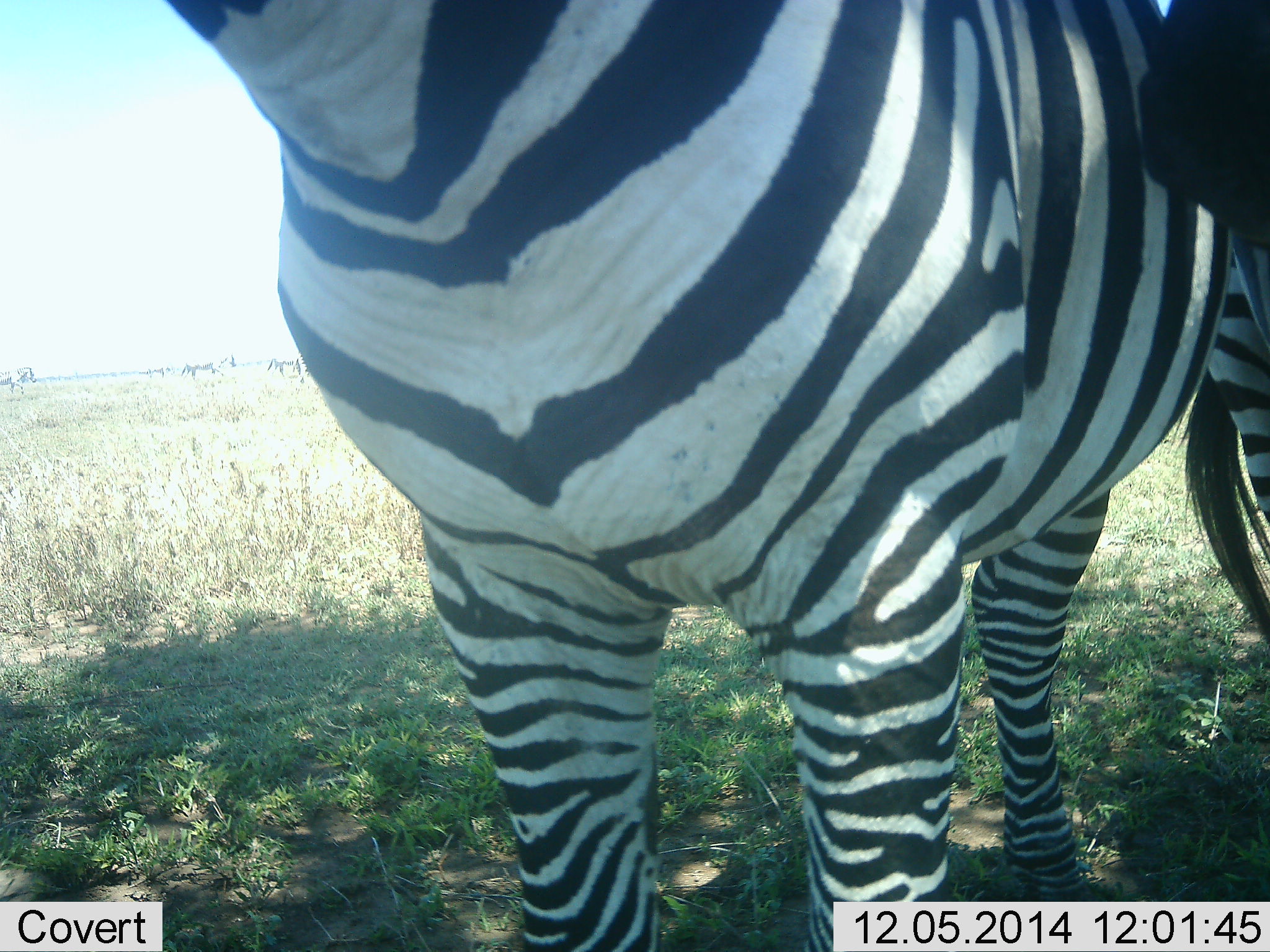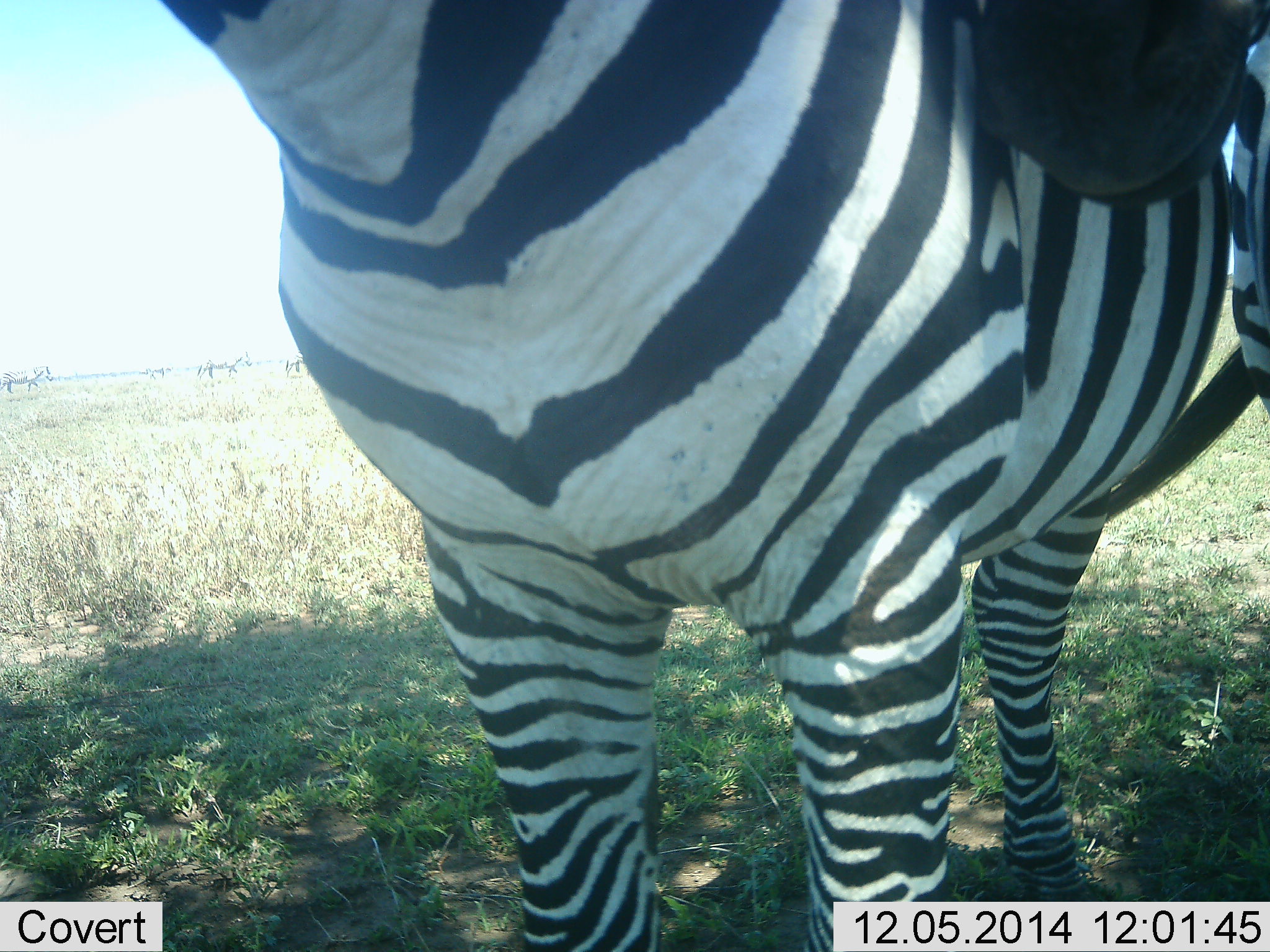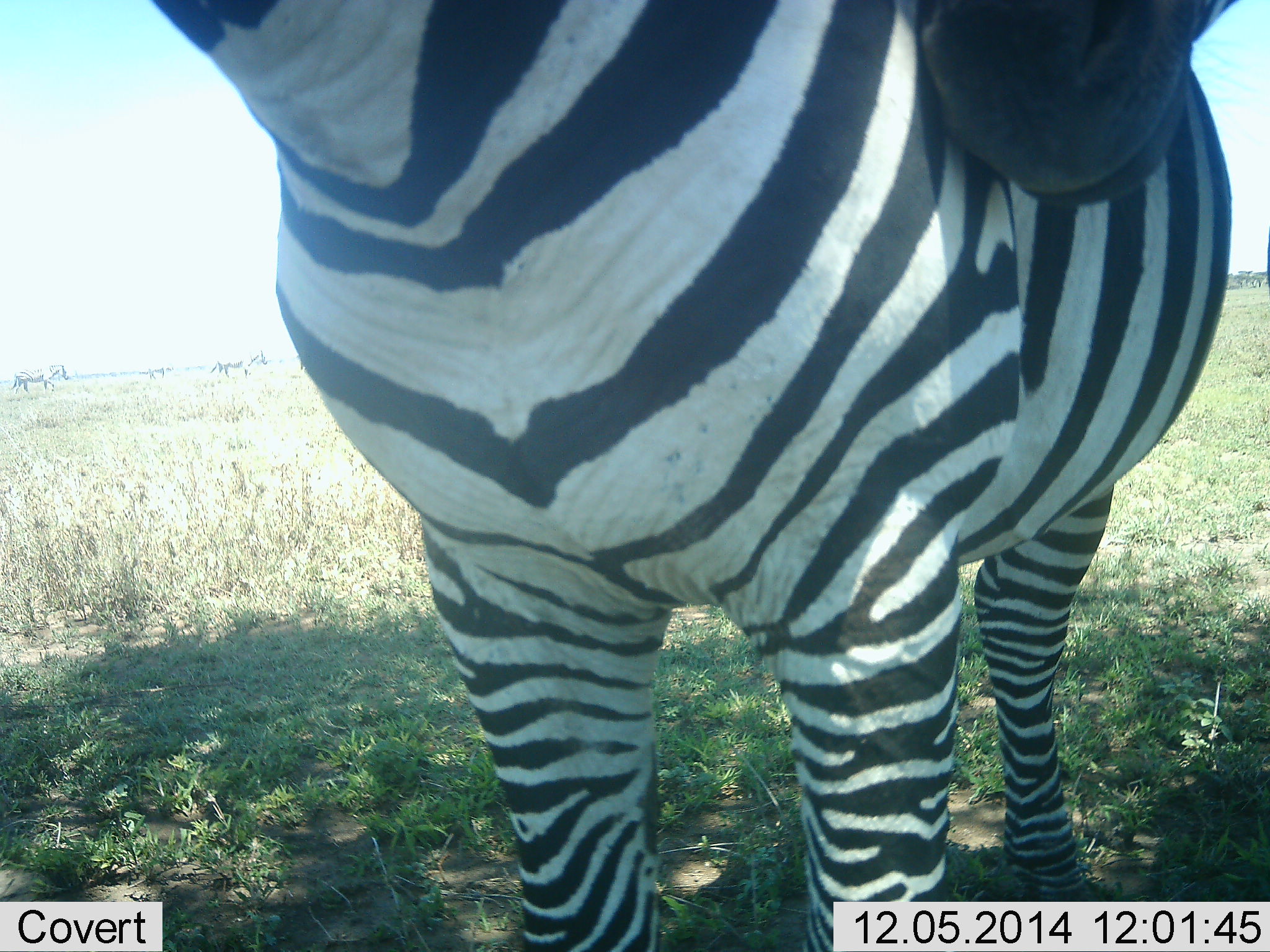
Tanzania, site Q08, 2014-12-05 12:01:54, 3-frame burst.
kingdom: Animalia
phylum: Chordata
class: Mammalia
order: Perissodactyla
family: Equidae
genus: Equus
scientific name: Equus quagga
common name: plains zebra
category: zebra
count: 2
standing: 80%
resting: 0%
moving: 10%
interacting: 40%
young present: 10%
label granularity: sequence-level